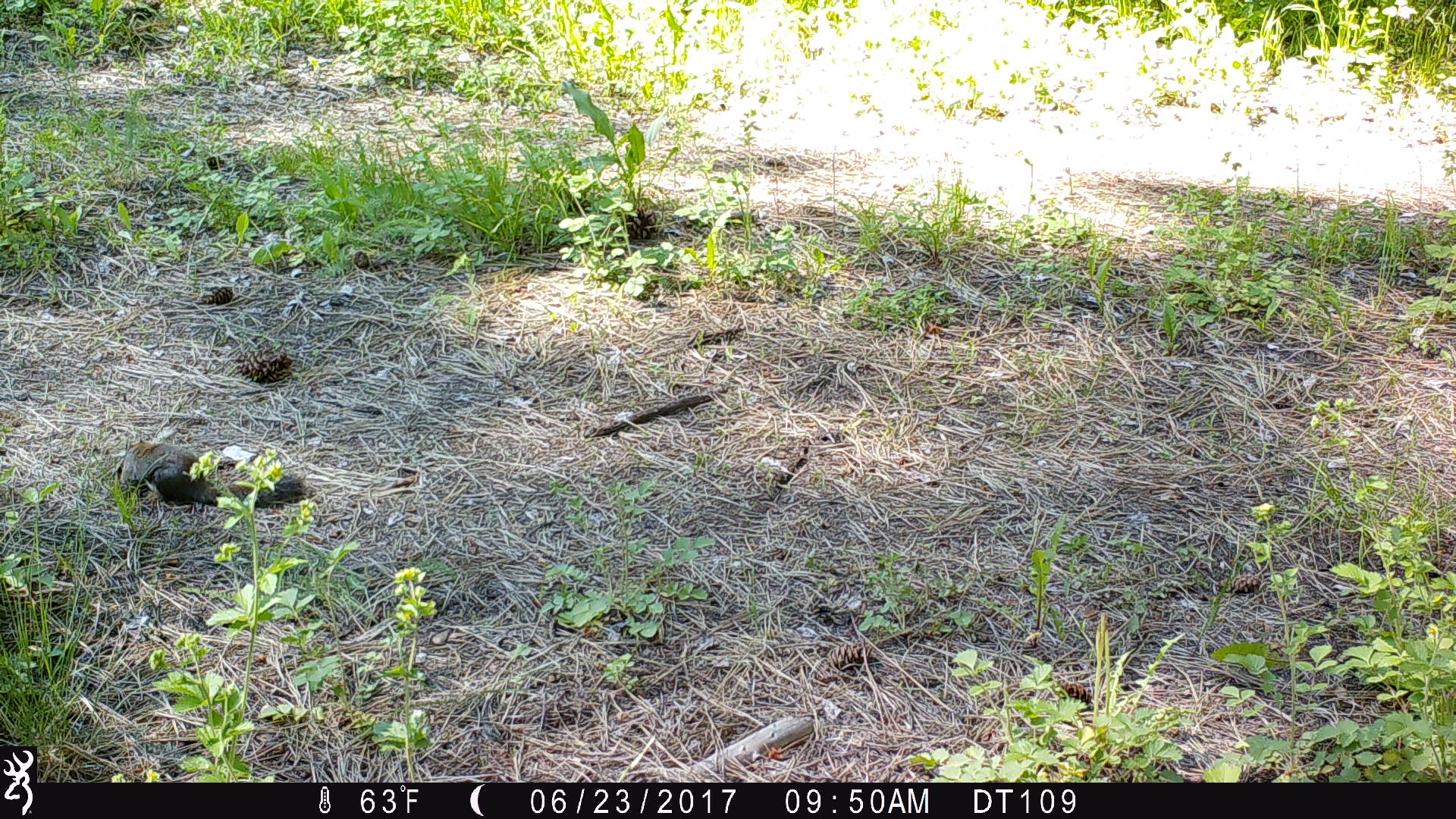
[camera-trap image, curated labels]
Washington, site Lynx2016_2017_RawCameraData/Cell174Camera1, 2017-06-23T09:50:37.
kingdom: Animalia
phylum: Chordata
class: Mammalia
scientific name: Mammalia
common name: small mammal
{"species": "small mammal (Mammalia)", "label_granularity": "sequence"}